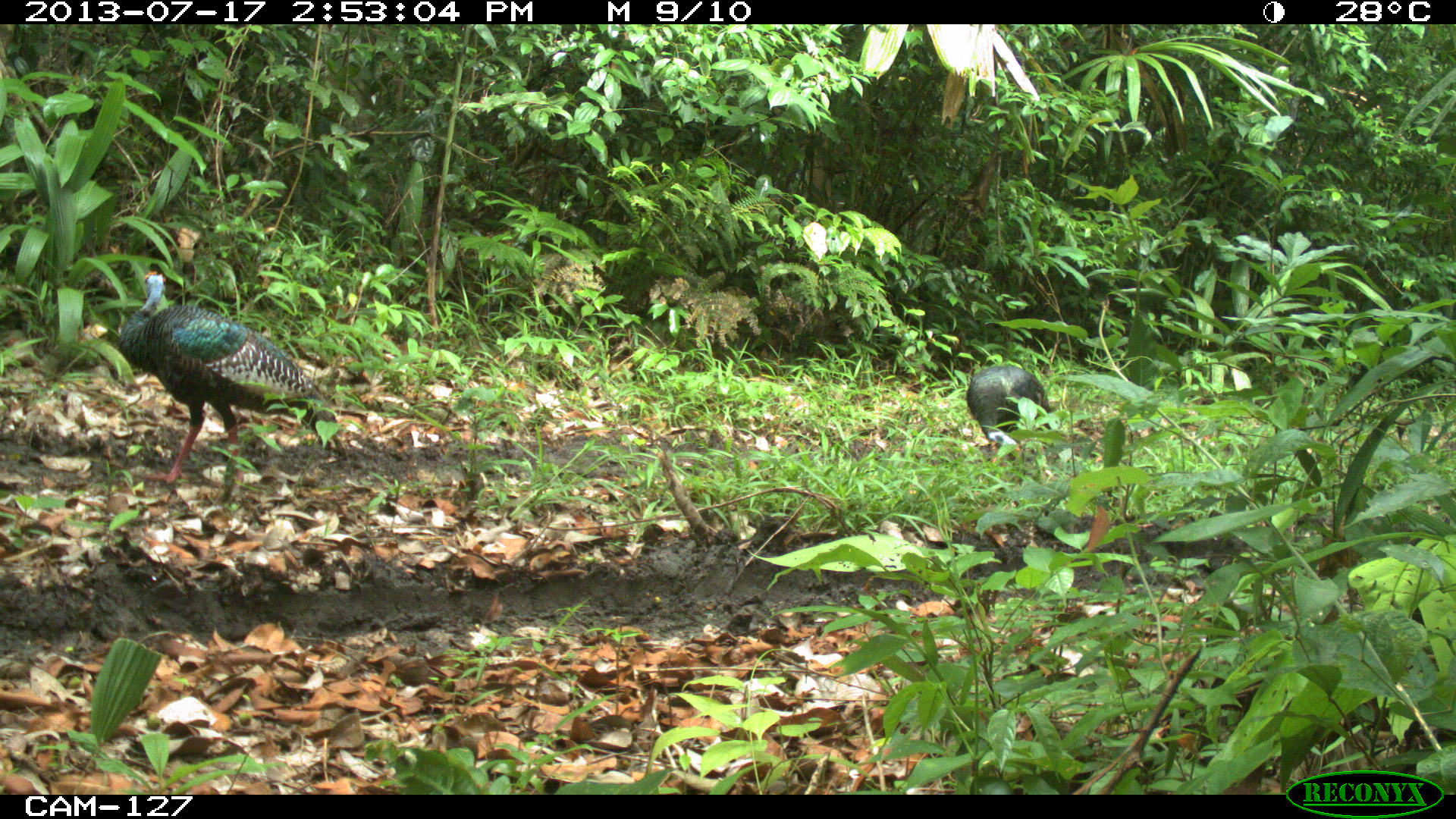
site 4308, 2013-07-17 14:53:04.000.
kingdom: Animalia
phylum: Chordata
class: Aves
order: Galliformes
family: Phasianidae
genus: Meleagris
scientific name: Meleagris ocellata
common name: ocellated turkey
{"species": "Meleagris ocellata (ocellated turkey)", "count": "6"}